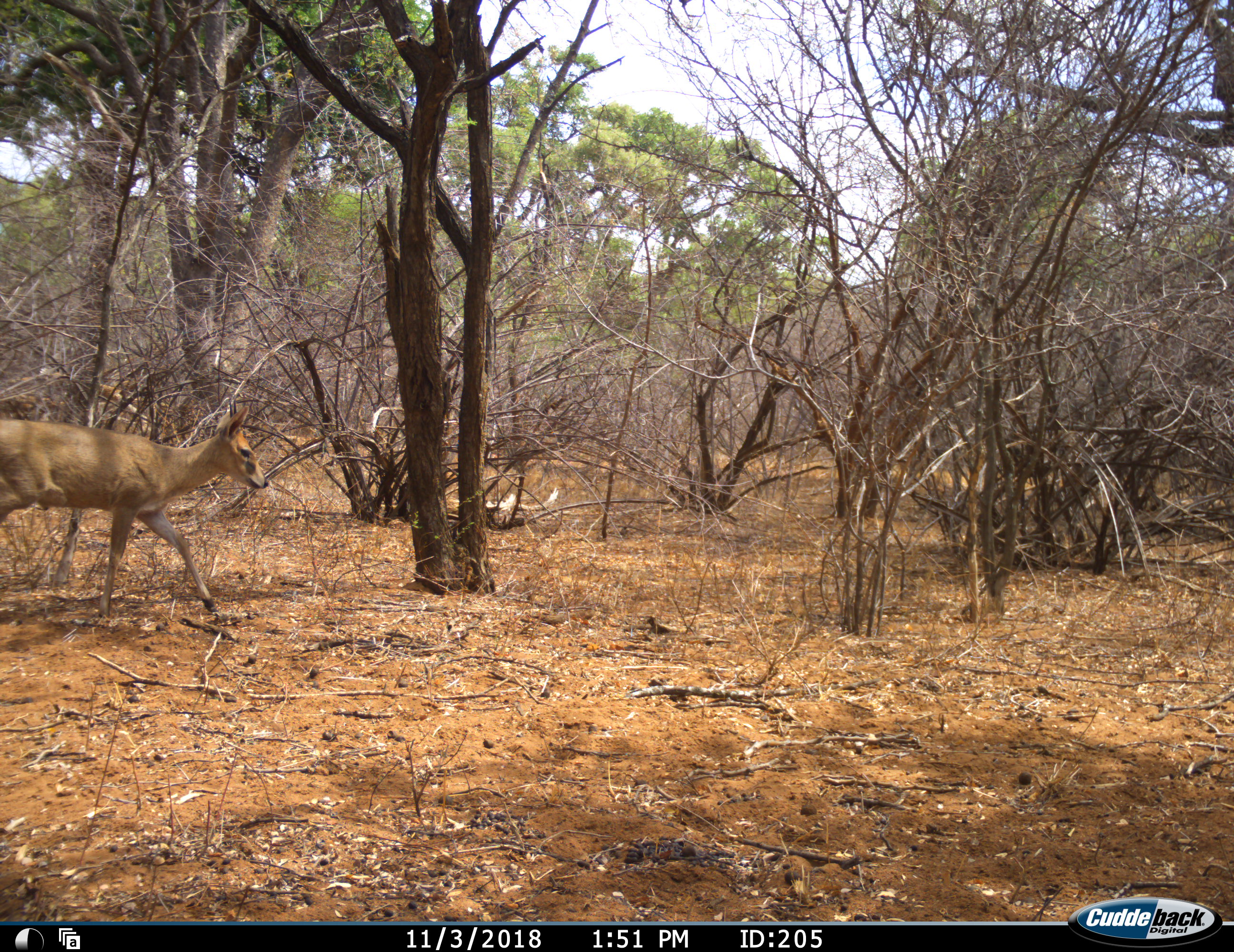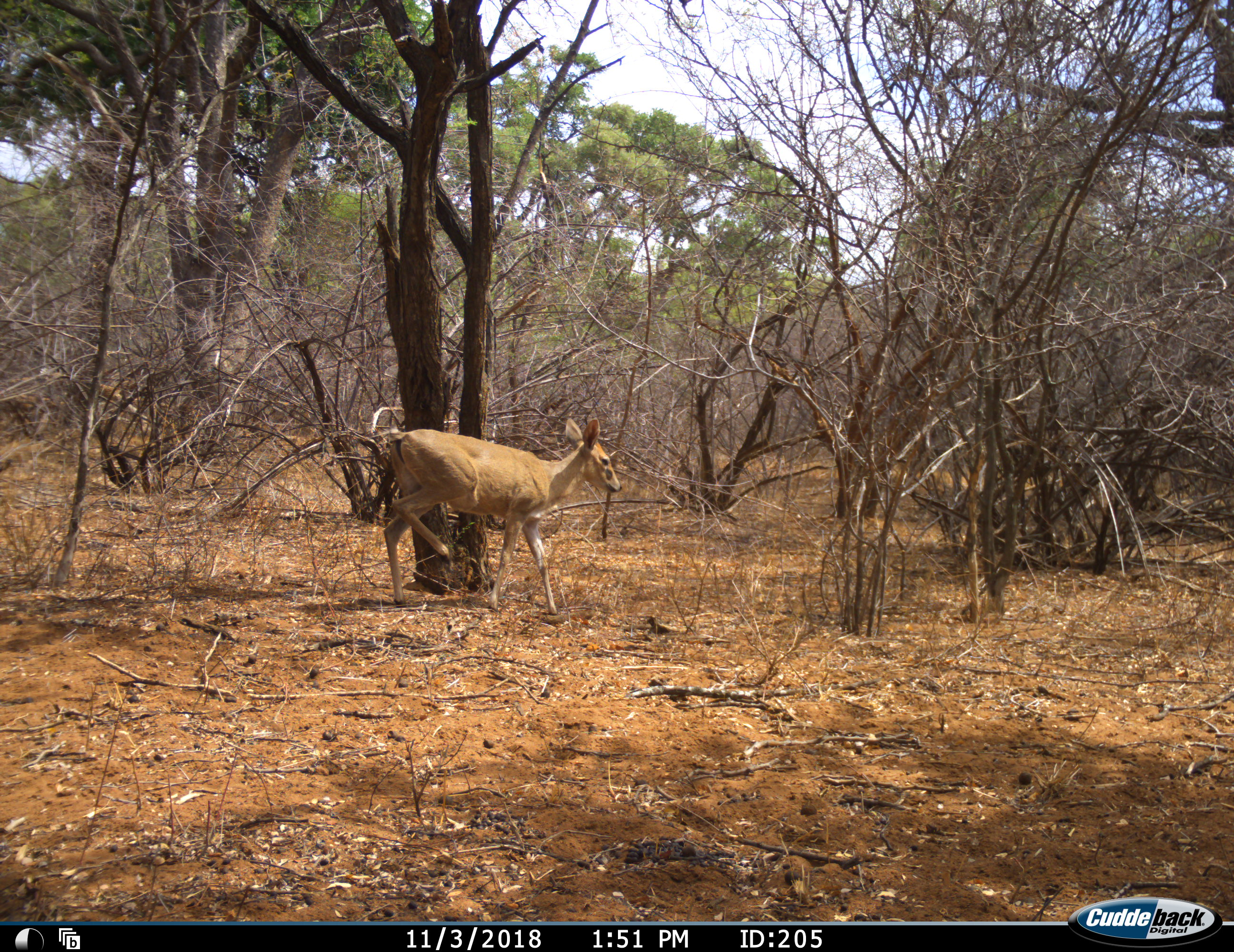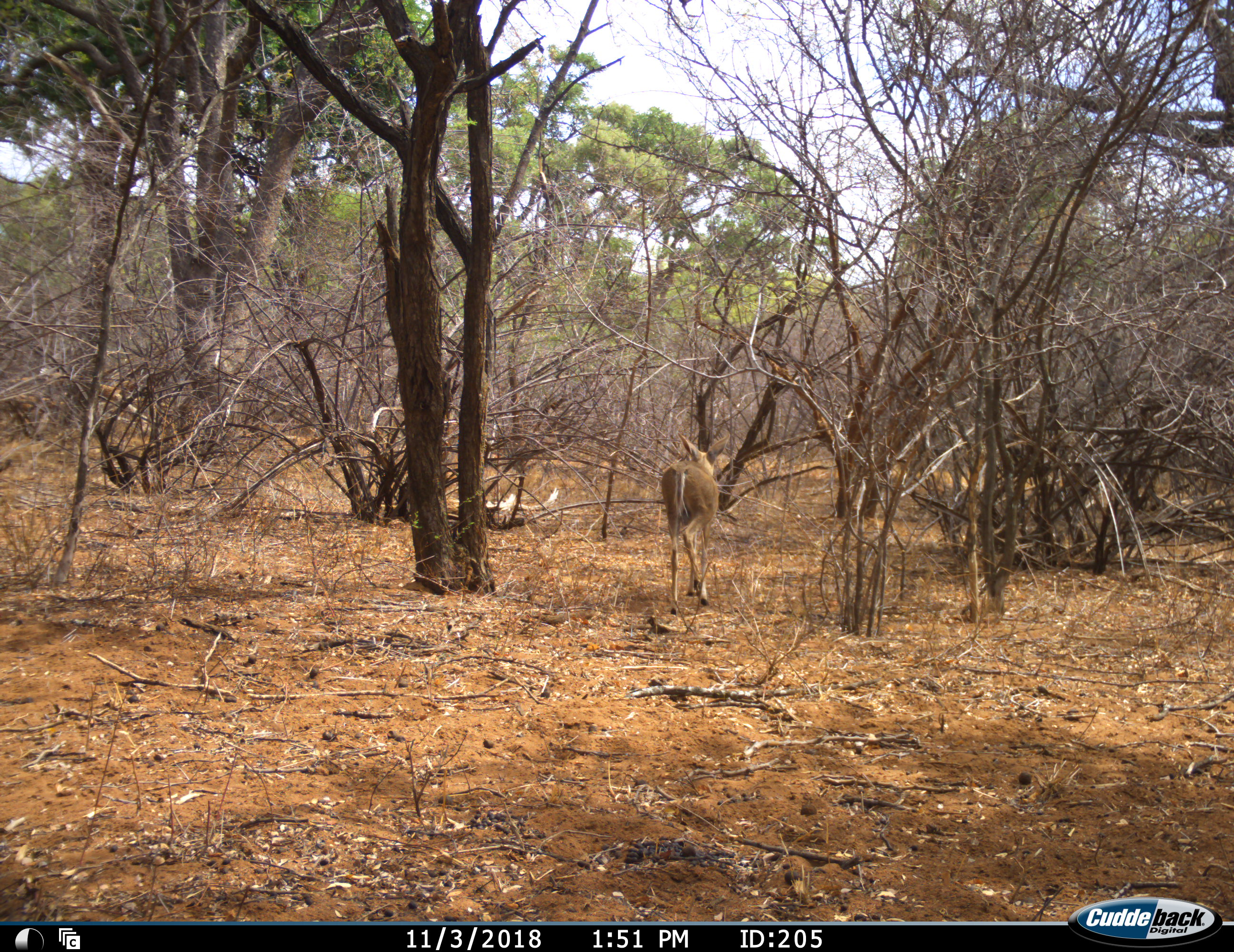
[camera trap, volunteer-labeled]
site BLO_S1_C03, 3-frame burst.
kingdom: Animalia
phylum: Chordata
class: Mammalia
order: Artiodactyla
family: Bovidae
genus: Sylvicapra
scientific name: Sylvicapra grimmia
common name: common duiker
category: duikercommongrey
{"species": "duikercommongrey (common duiker) (Sylvicapra grimmia)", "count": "1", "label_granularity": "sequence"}